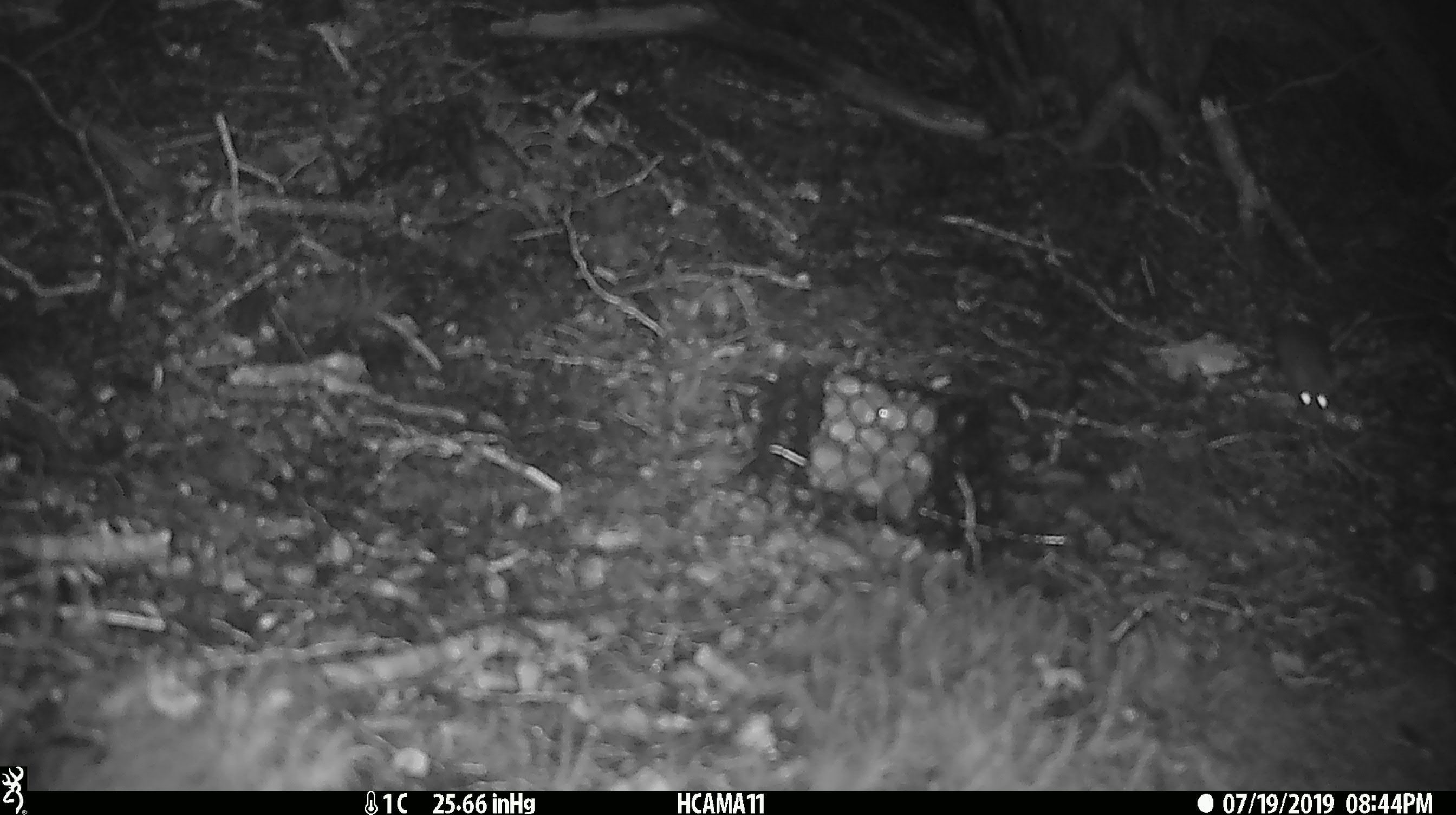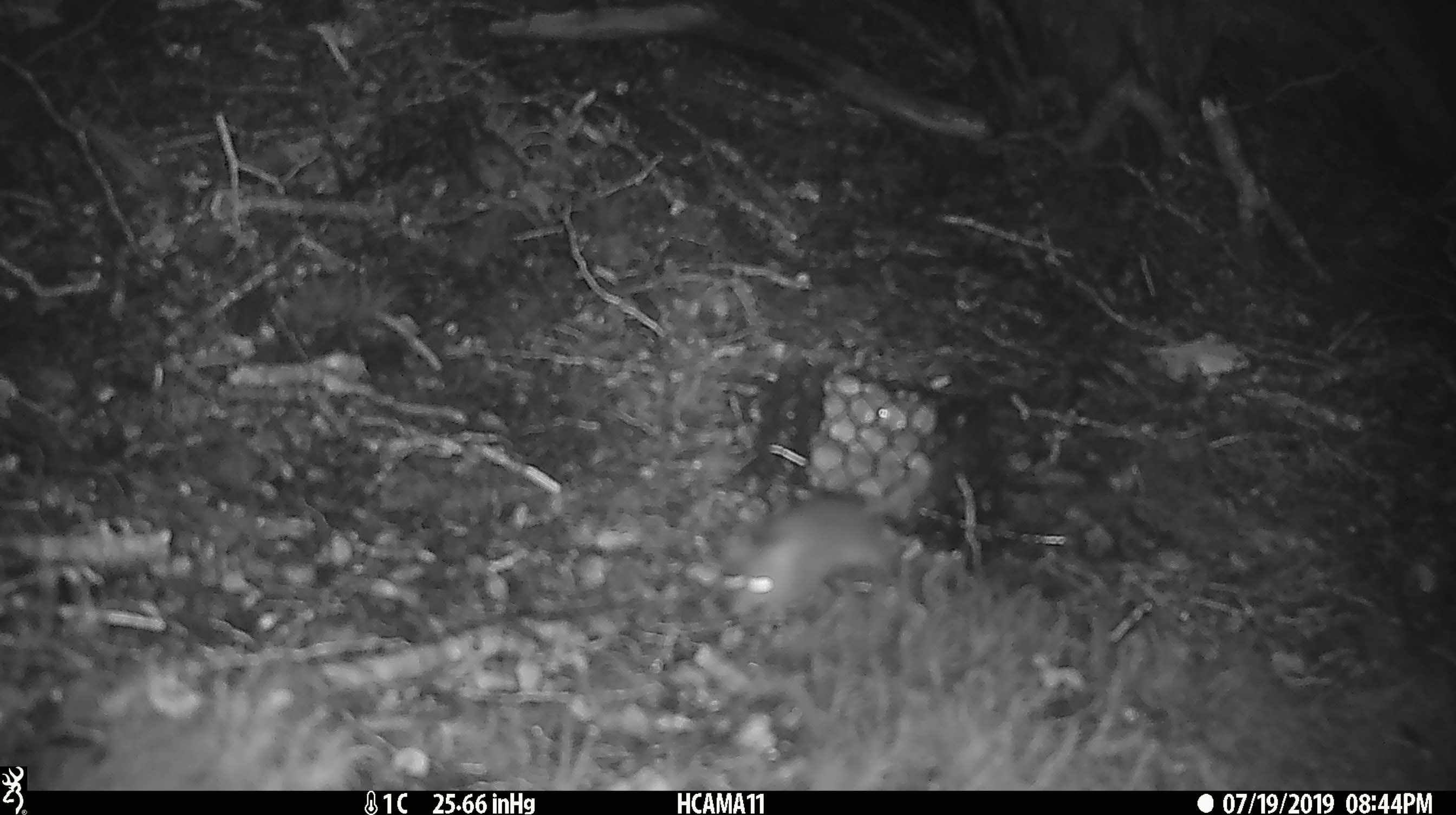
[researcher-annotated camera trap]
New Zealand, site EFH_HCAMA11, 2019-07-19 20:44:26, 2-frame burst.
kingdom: Animalia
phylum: Chordata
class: Mammalia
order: Rodentia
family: Muridae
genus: Mus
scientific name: Mus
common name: mouse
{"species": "mouse (Mus)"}